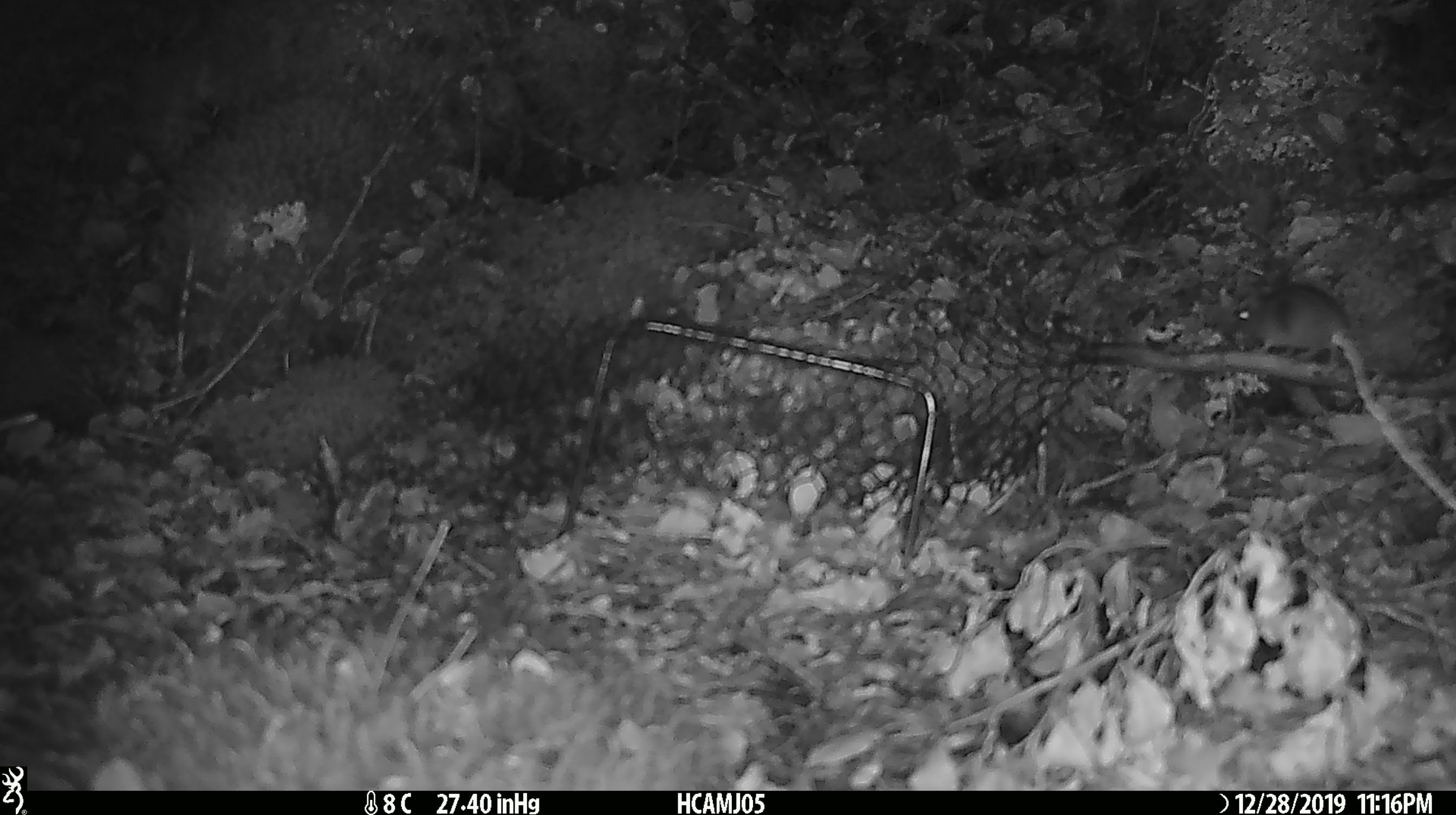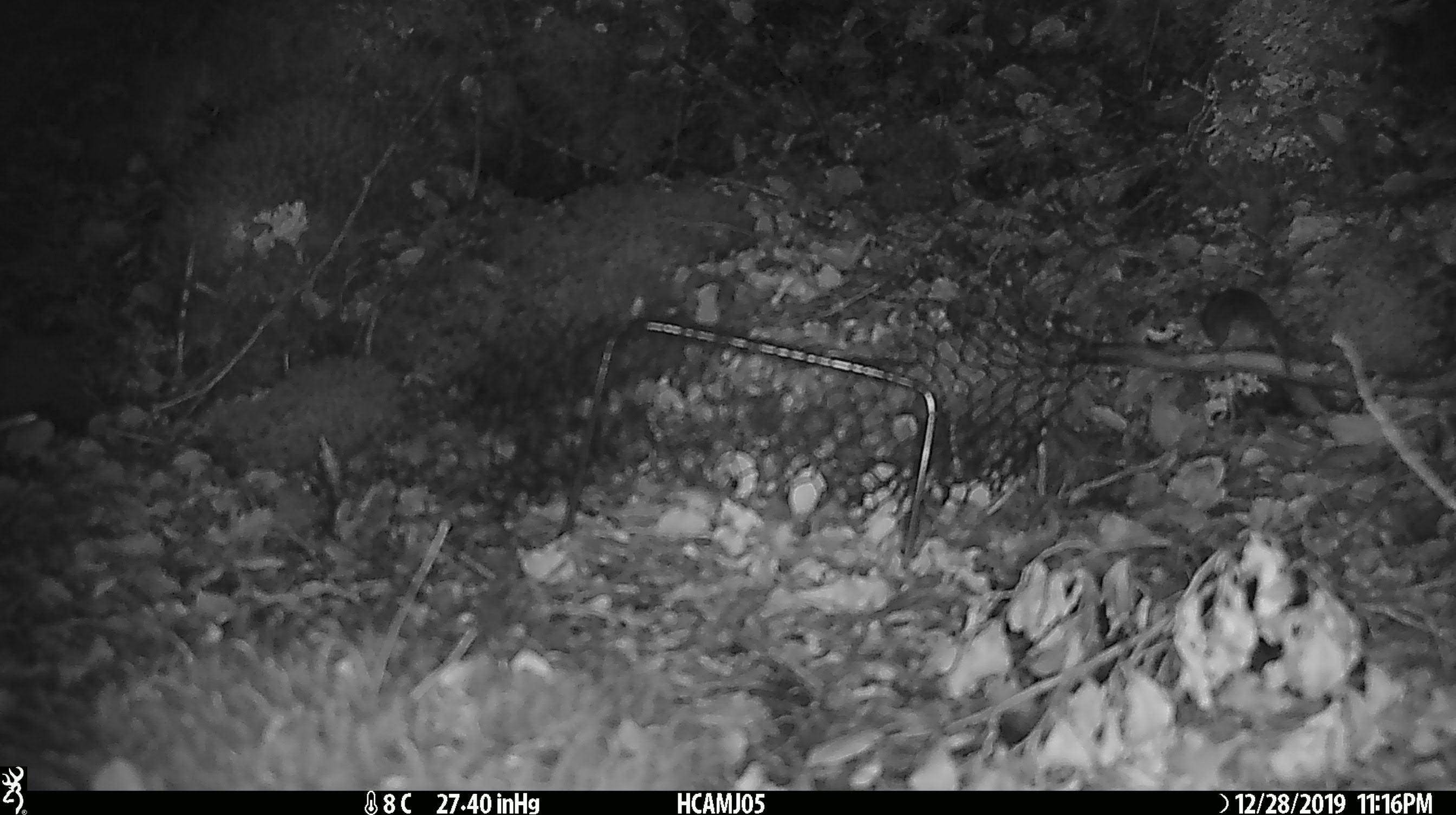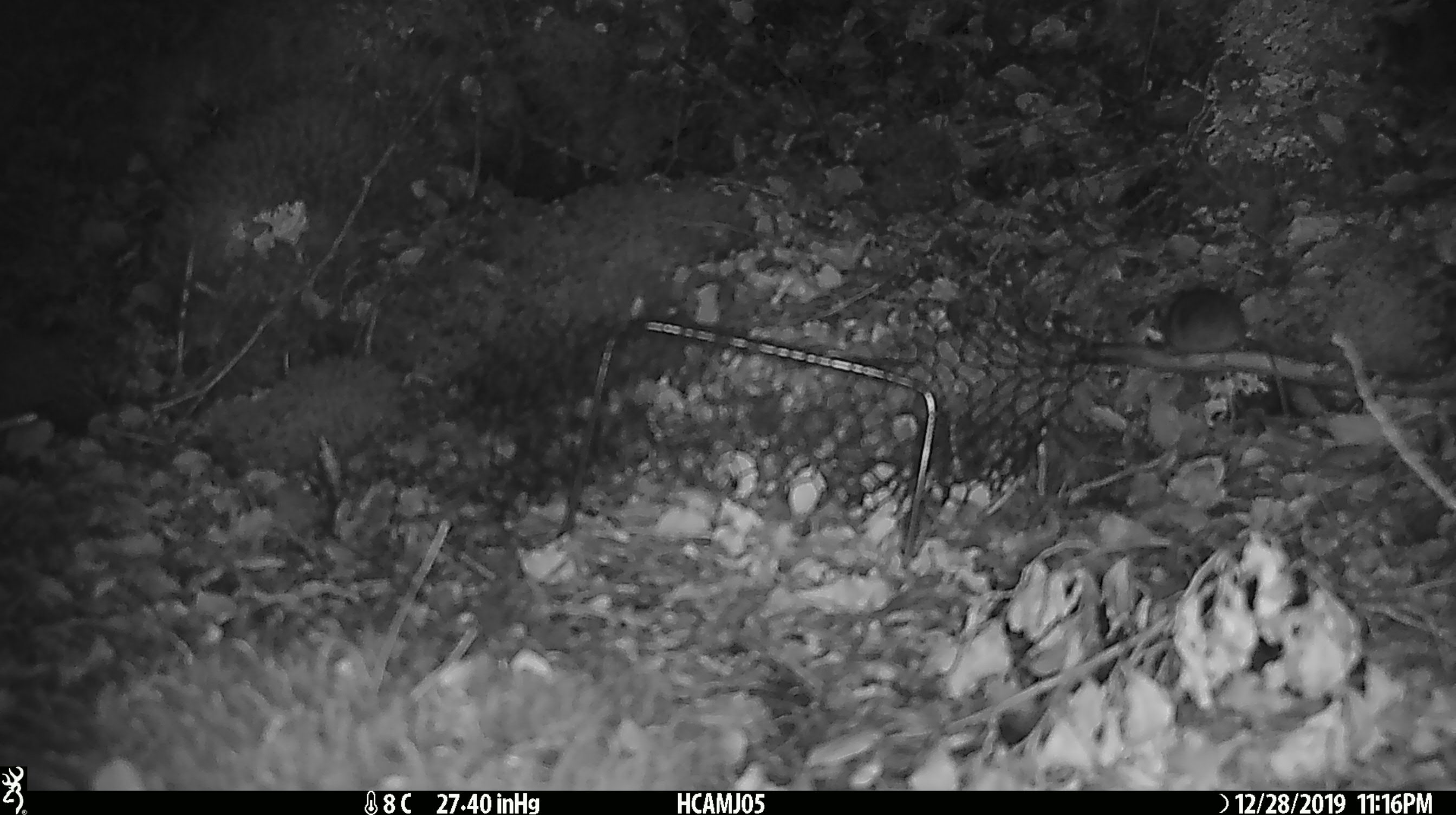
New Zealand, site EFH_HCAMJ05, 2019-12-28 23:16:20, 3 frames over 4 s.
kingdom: Animalia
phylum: Chordata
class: Mammalia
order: Rodentia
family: Muridae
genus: Mus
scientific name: Mus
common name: mouse